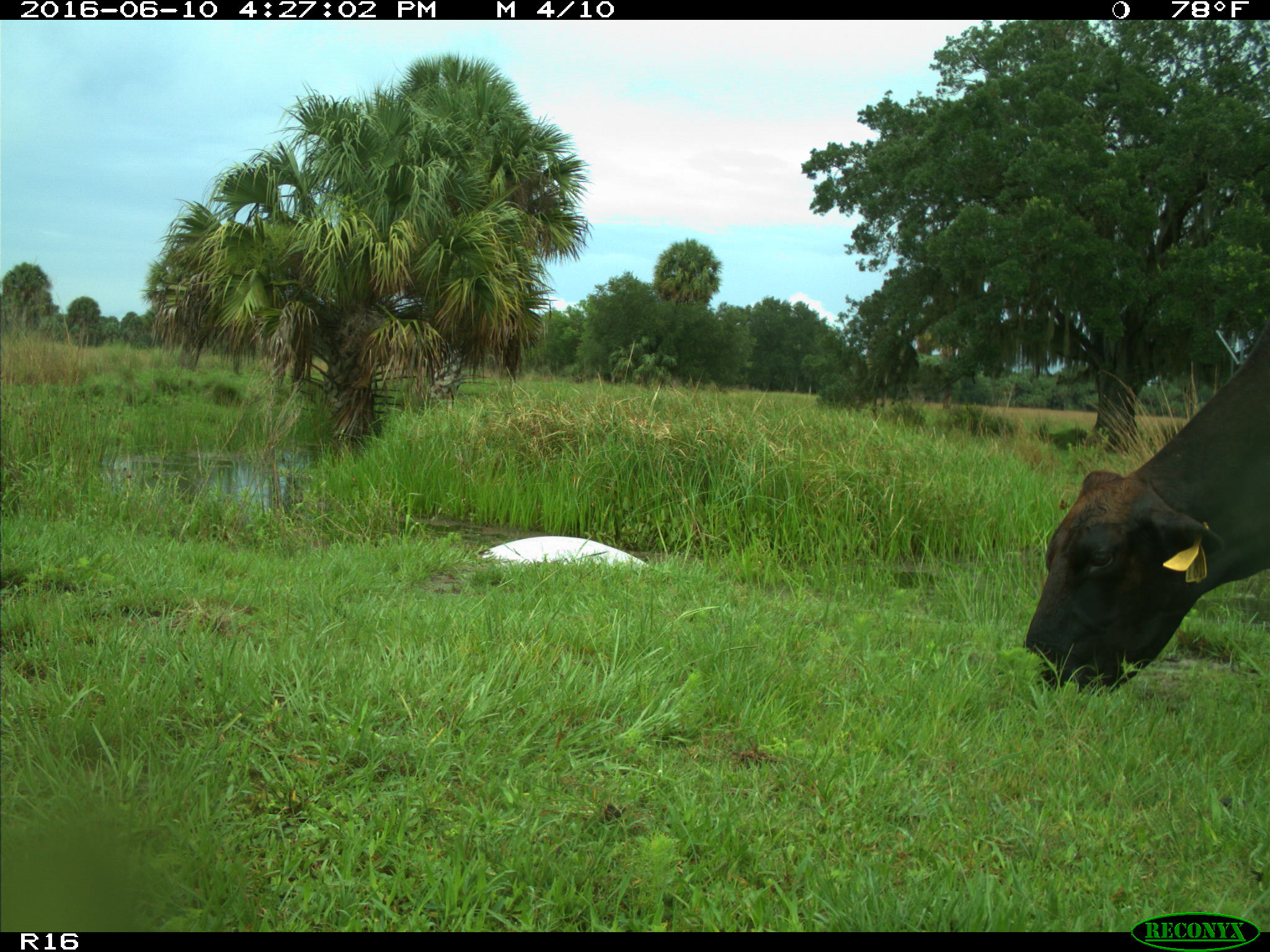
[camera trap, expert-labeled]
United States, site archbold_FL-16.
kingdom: Animalia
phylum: Chordata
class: Mammalia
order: Artiodactyla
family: Bovidae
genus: Bos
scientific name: Bos taurus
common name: domestic cow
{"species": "Bos taurus (domestic cow)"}